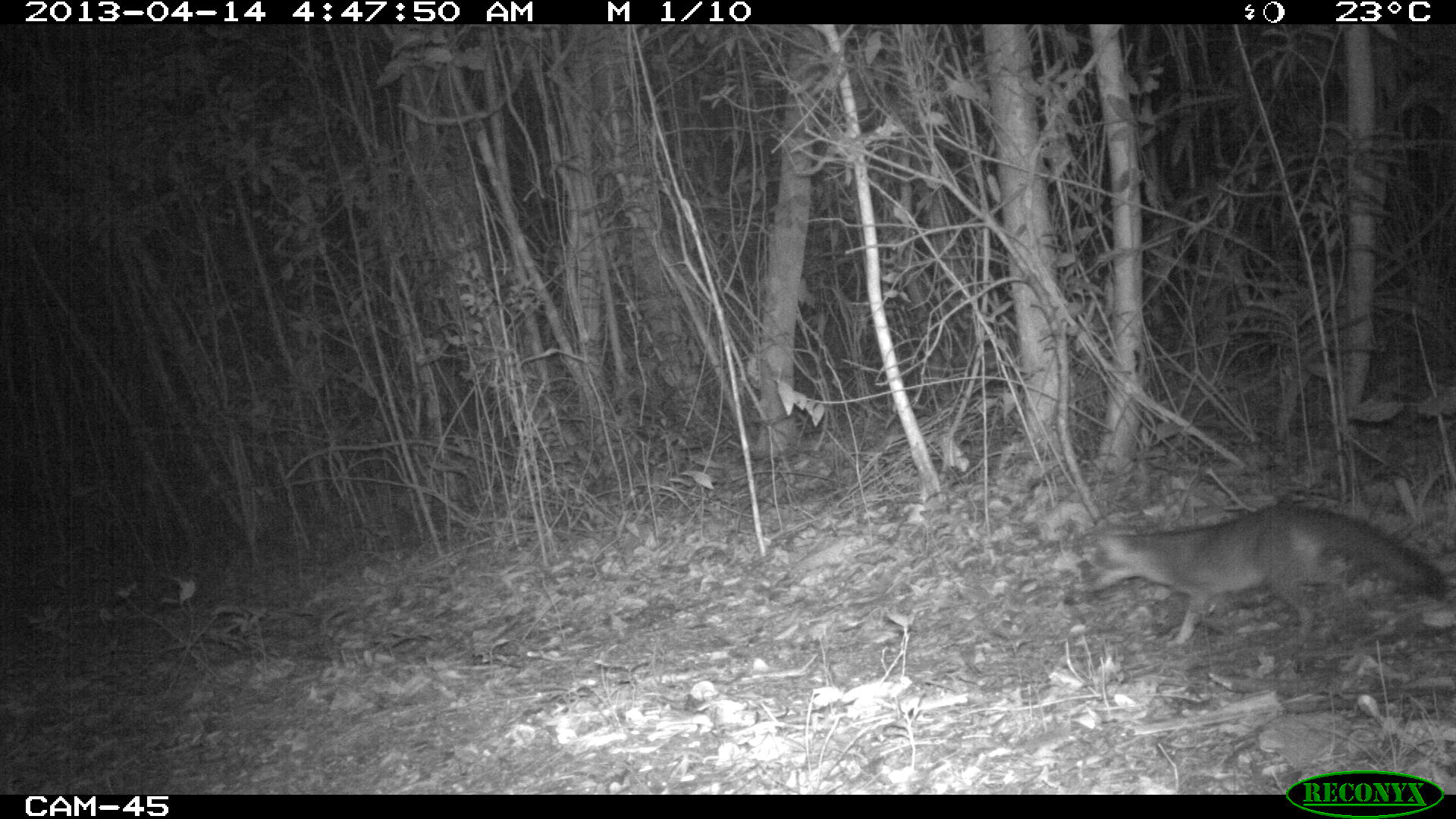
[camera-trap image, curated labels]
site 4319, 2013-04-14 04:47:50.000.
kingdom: Animalia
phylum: Chordata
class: Mammalia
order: Carnivora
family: Canidae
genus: Urocyon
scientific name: Urocyon cinereoargenteus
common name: gray fox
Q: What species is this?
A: Urocyon cinereoargenteus (gray fox).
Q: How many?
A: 1.